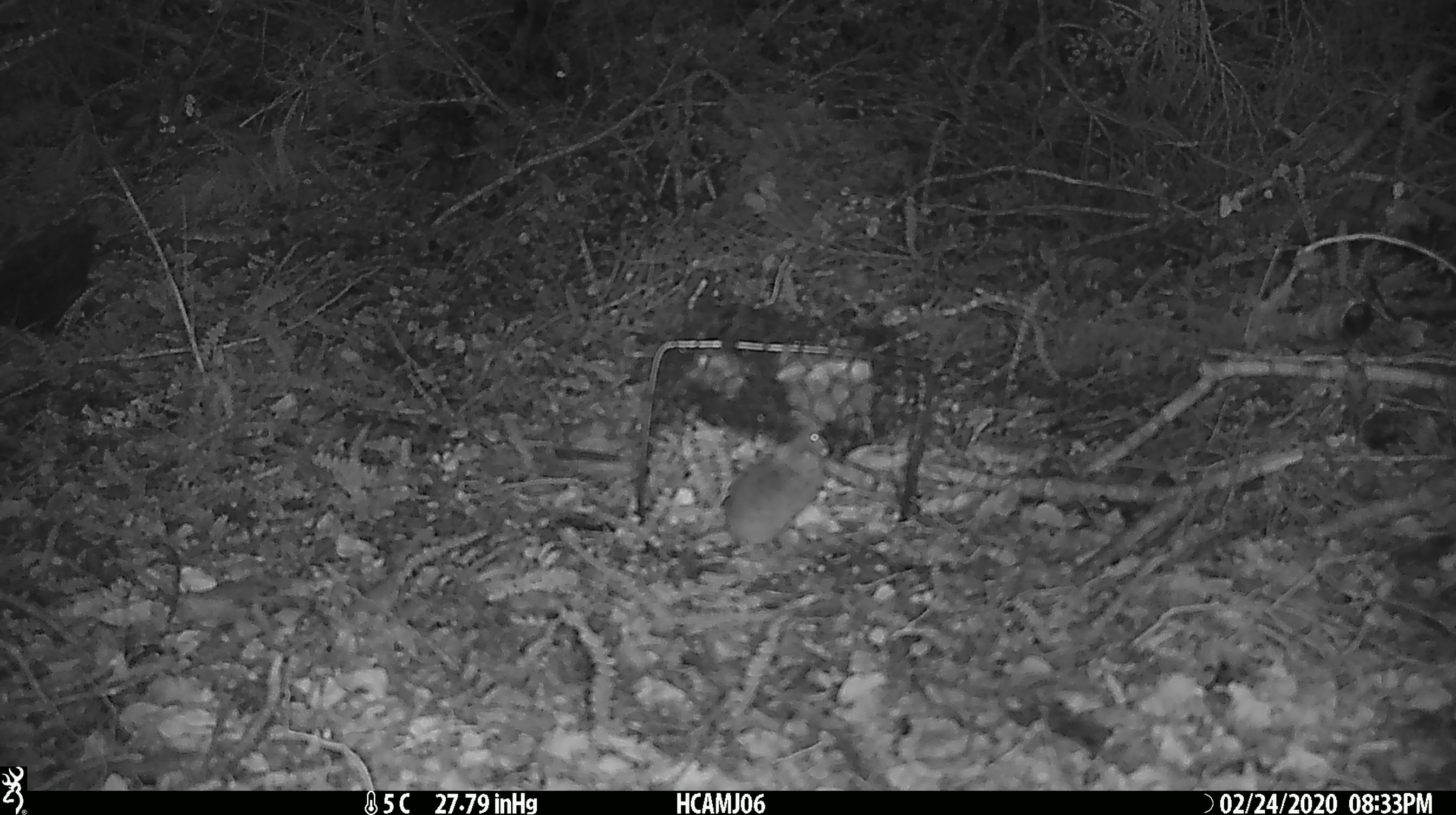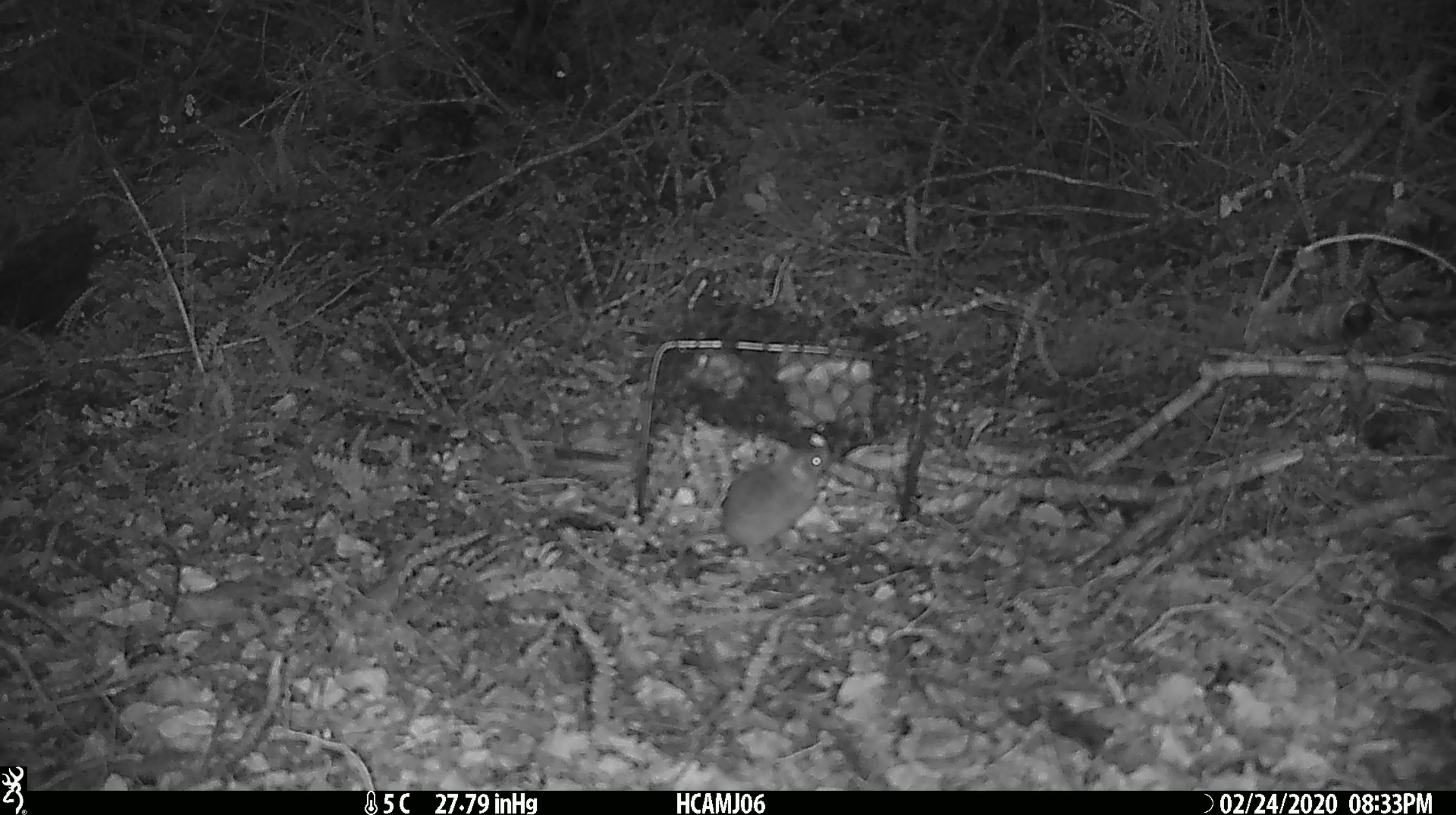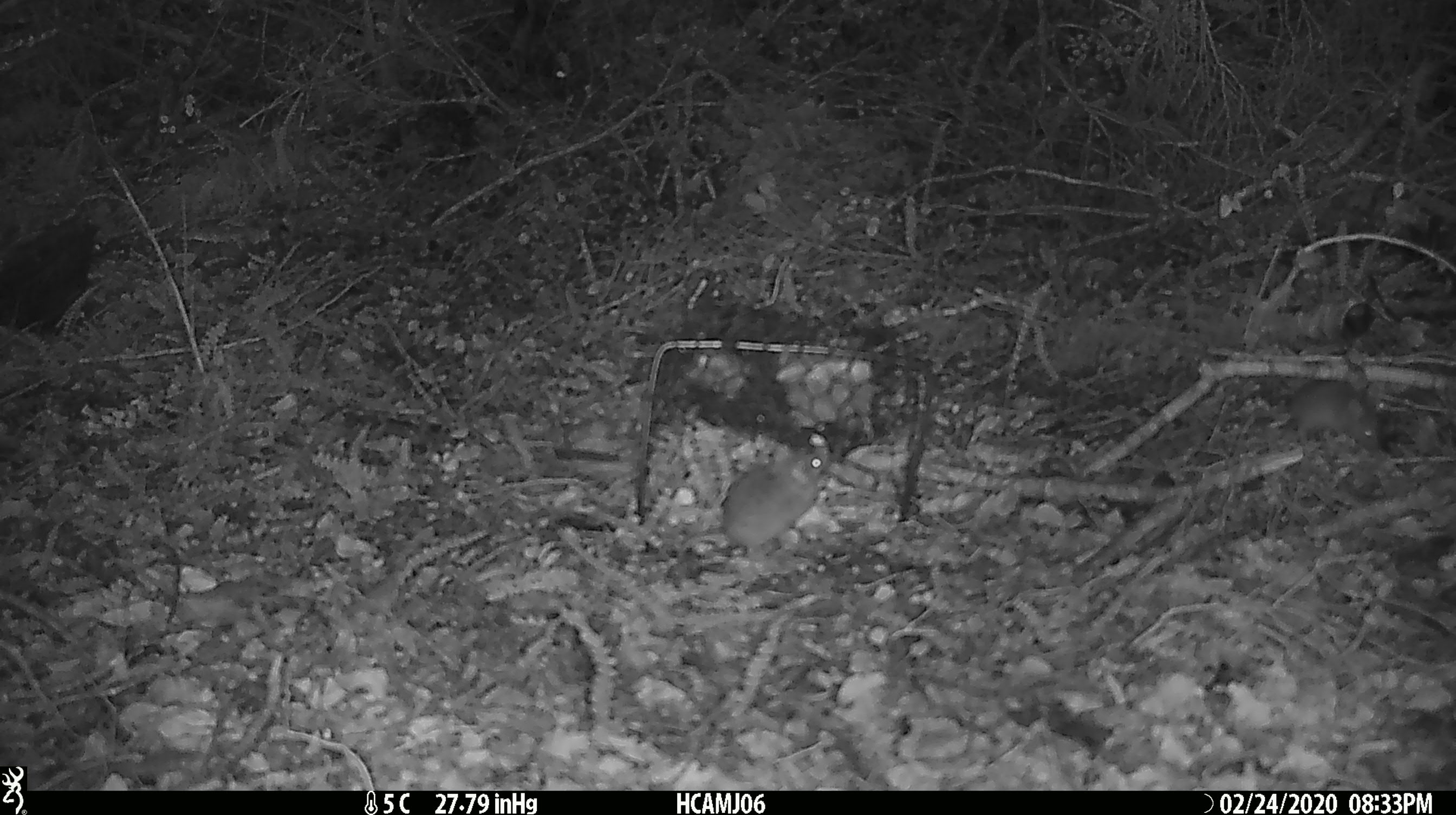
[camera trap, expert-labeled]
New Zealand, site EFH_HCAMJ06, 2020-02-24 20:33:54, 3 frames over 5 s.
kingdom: Animalia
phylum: Chordata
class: Mammalia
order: Rodentia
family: Muridae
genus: Mus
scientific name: Mus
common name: mouse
Mouse (Mus).